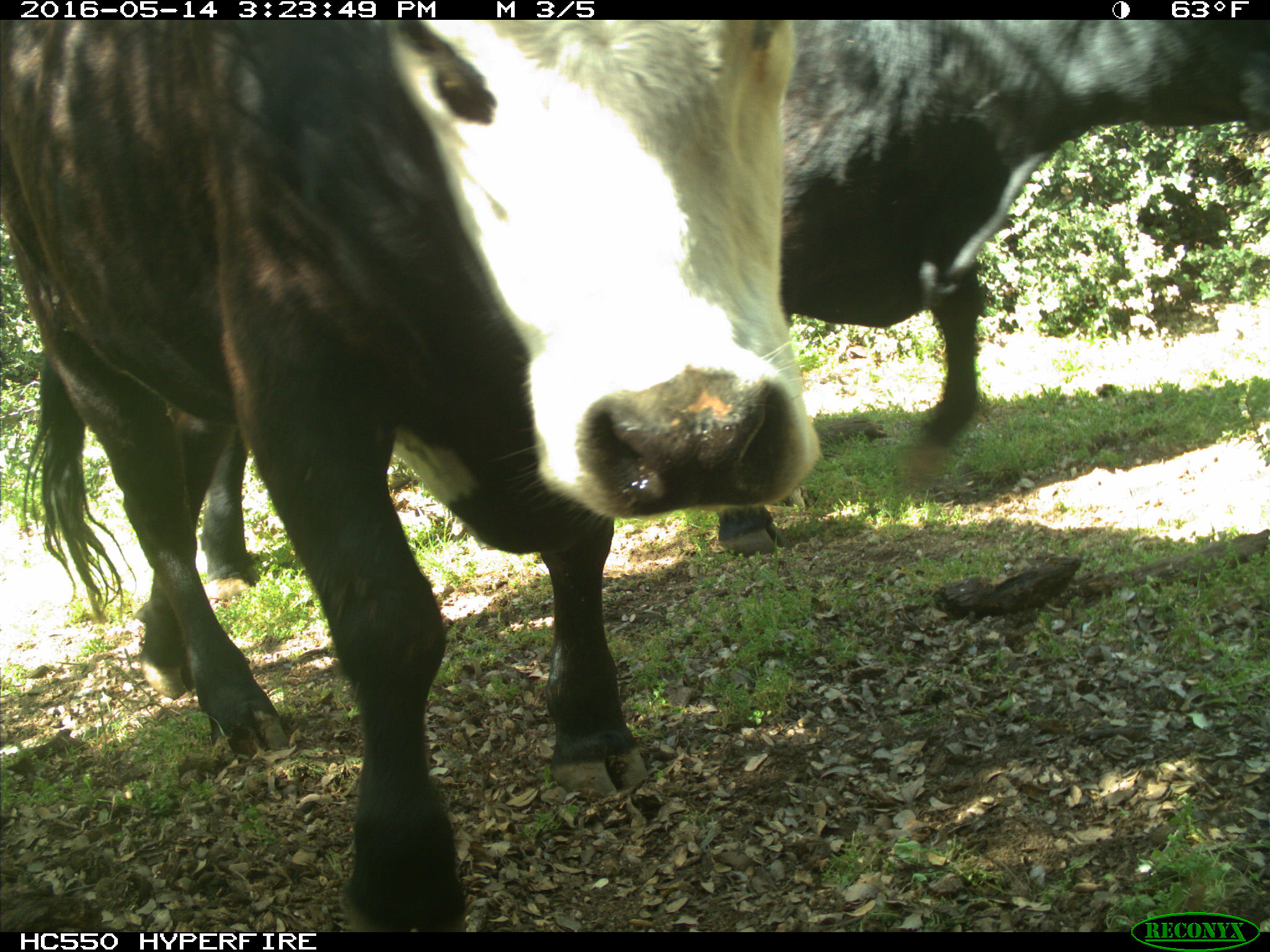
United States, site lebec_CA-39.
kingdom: Animalia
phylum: Chordata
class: Mammalia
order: Artiodactyla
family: Bovidae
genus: Bos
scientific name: Bos taurus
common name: domestic cow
Bos taurus (domestic cow).